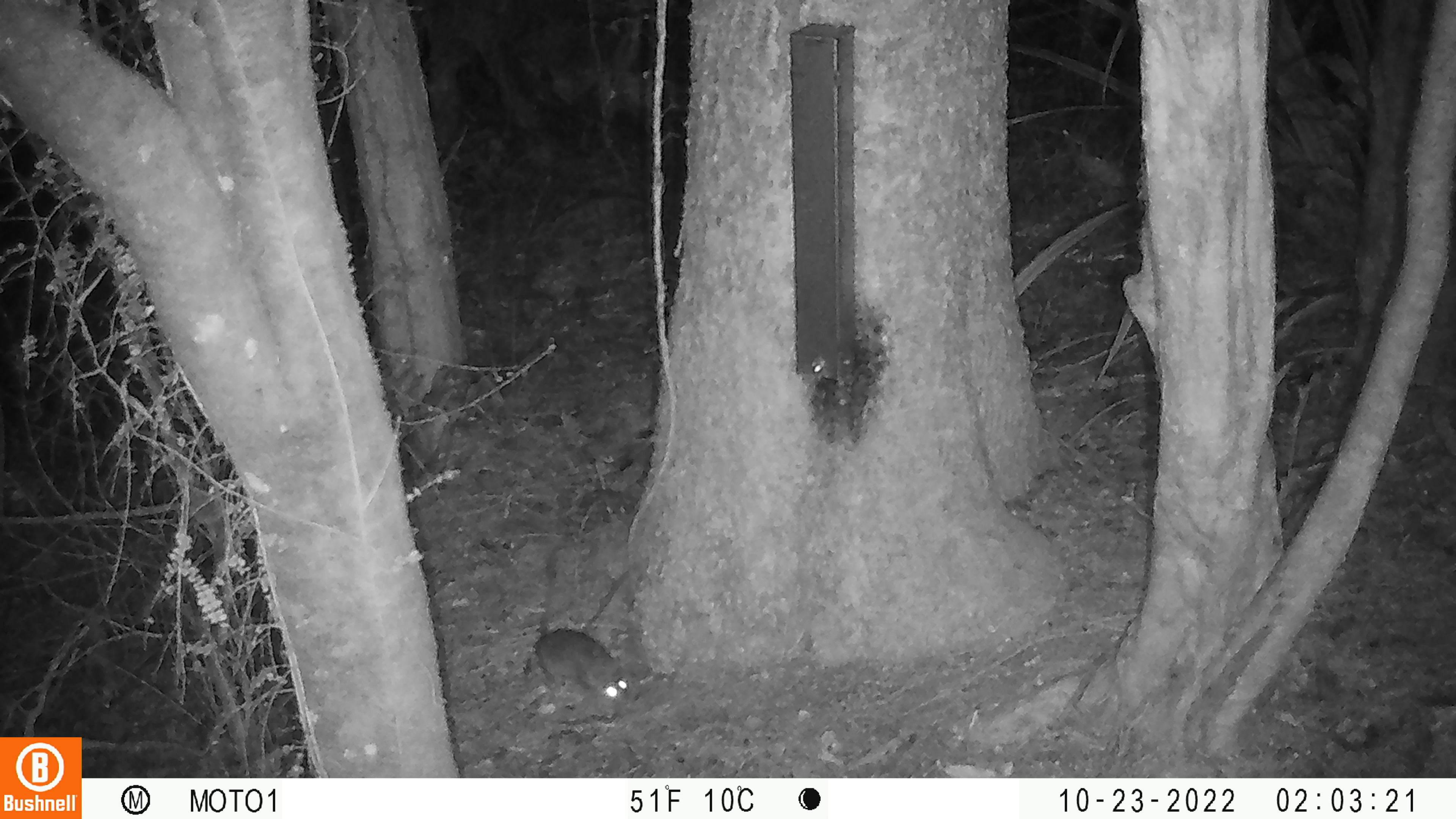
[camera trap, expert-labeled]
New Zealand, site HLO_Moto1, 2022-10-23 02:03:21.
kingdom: Animalia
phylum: Chordata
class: Mammalia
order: Rodentia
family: Muridae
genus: Rattus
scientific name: Rattus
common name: rat